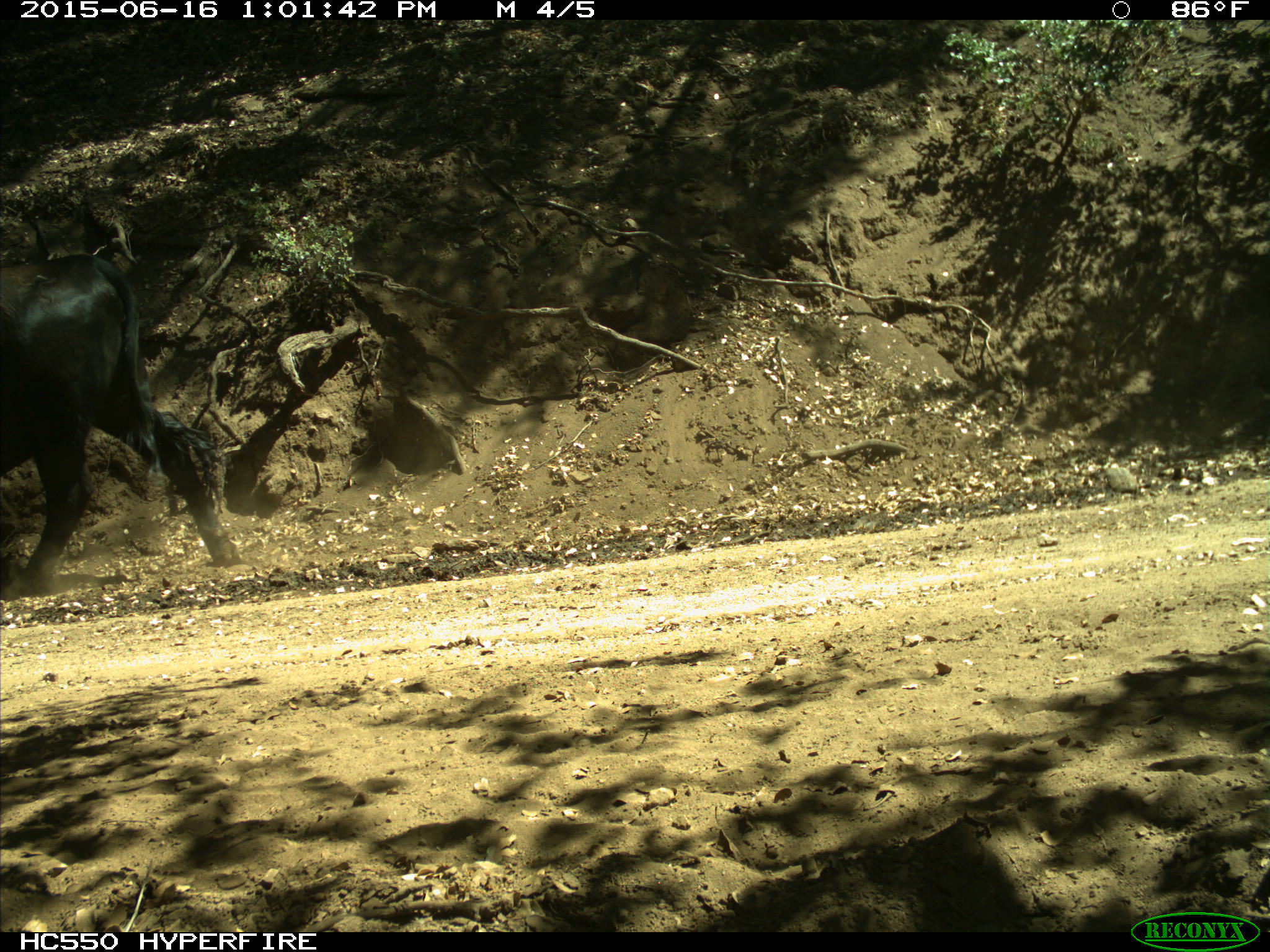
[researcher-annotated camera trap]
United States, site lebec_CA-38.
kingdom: Animalia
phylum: Chordata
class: Mammalia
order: Artiodactyla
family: Bovidae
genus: Bos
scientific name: Bos taurus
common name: domestic cow